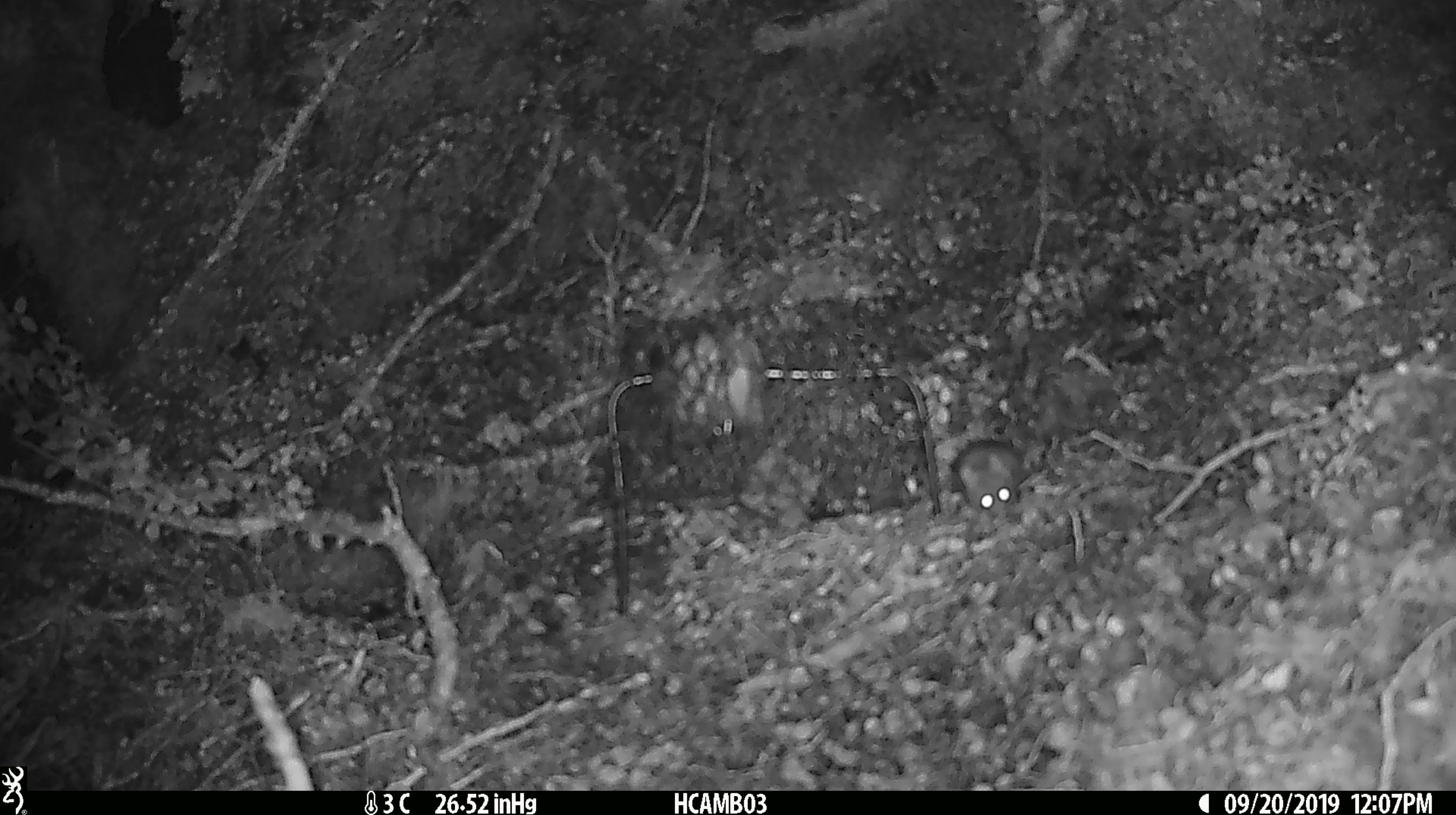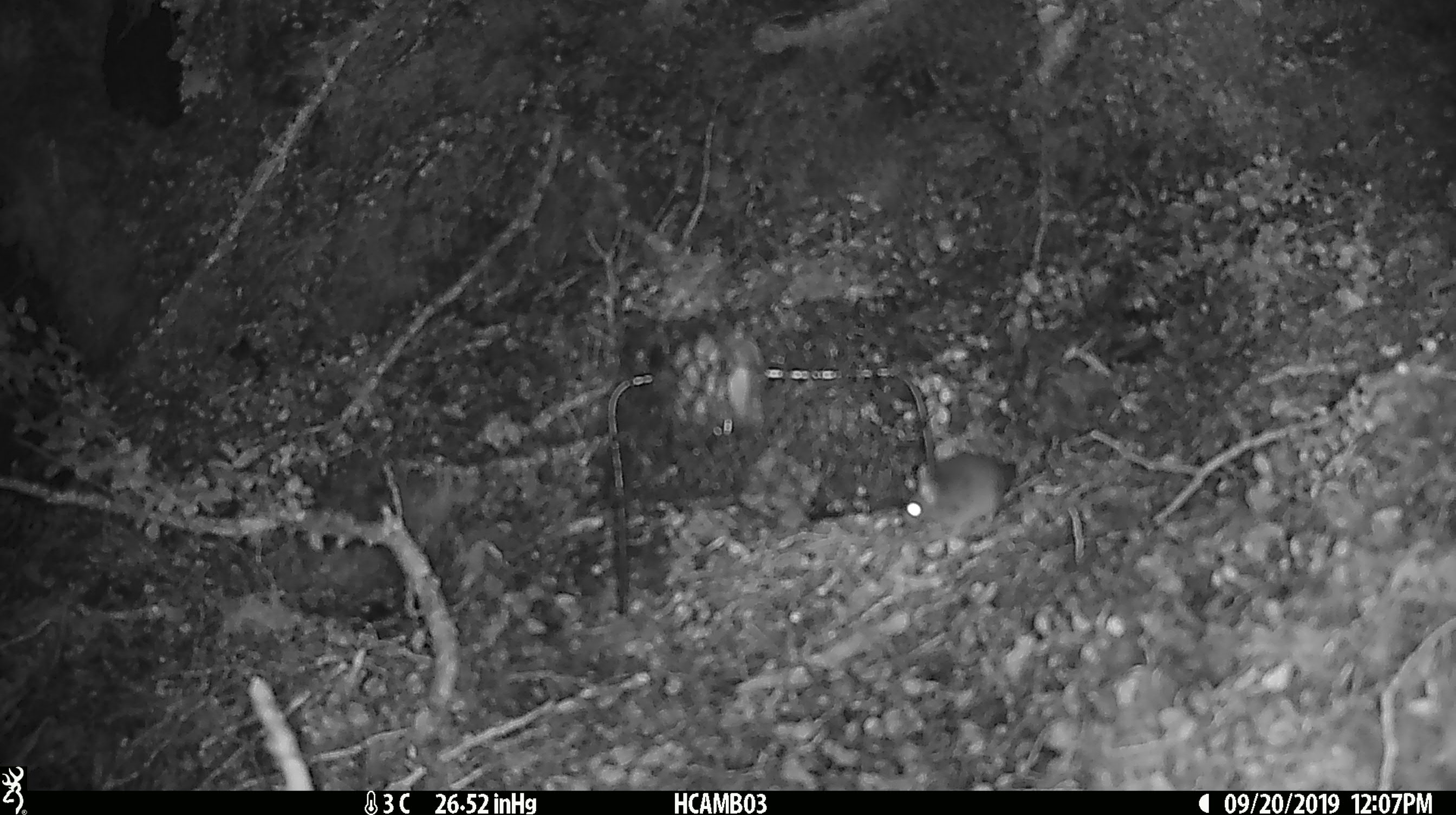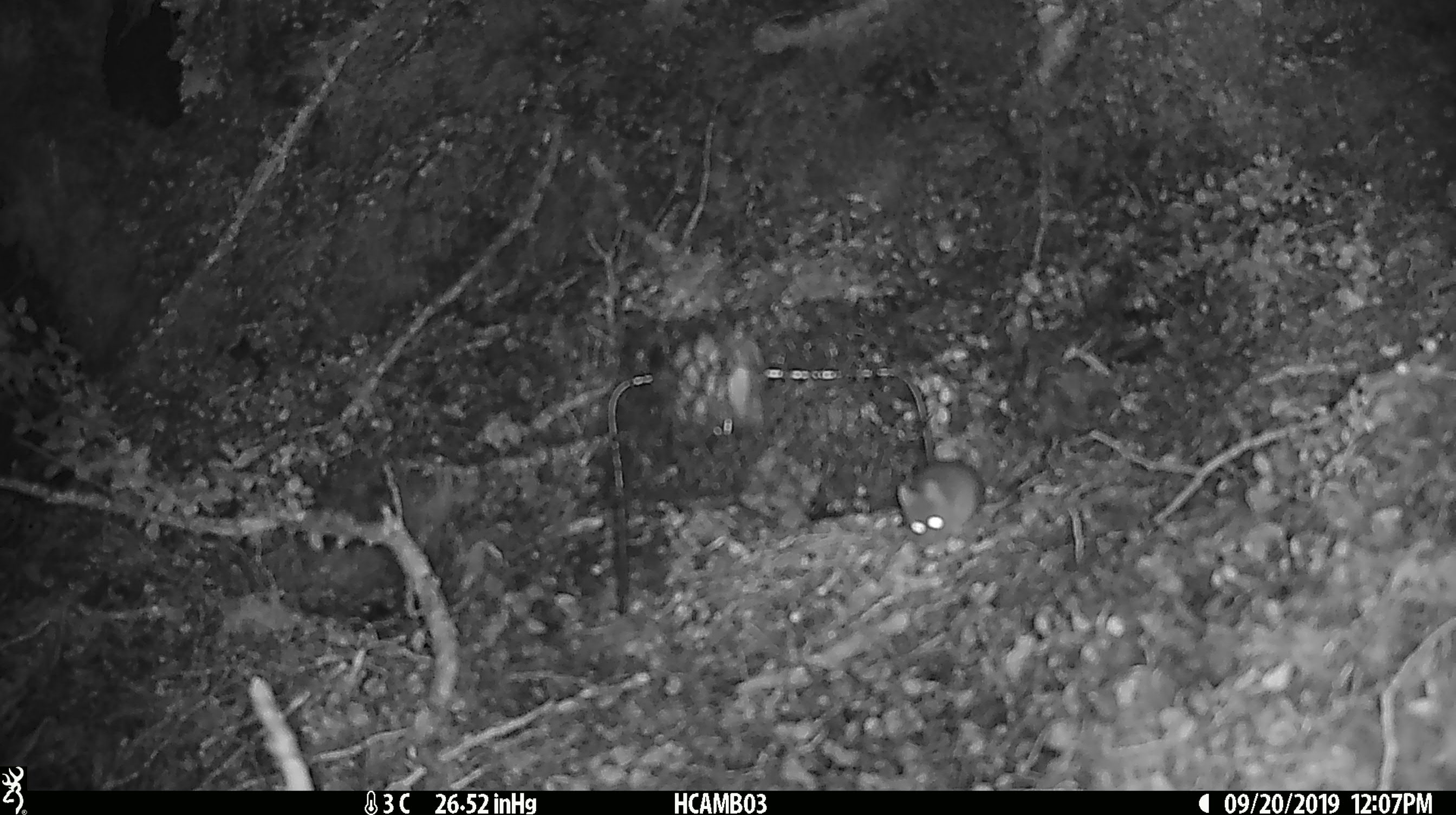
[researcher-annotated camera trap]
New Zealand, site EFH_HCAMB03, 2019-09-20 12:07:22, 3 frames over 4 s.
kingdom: Animalia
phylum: Chordata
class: Mammalia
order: Rodentia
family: Muridae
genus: Mus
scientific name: Mus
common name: mouse